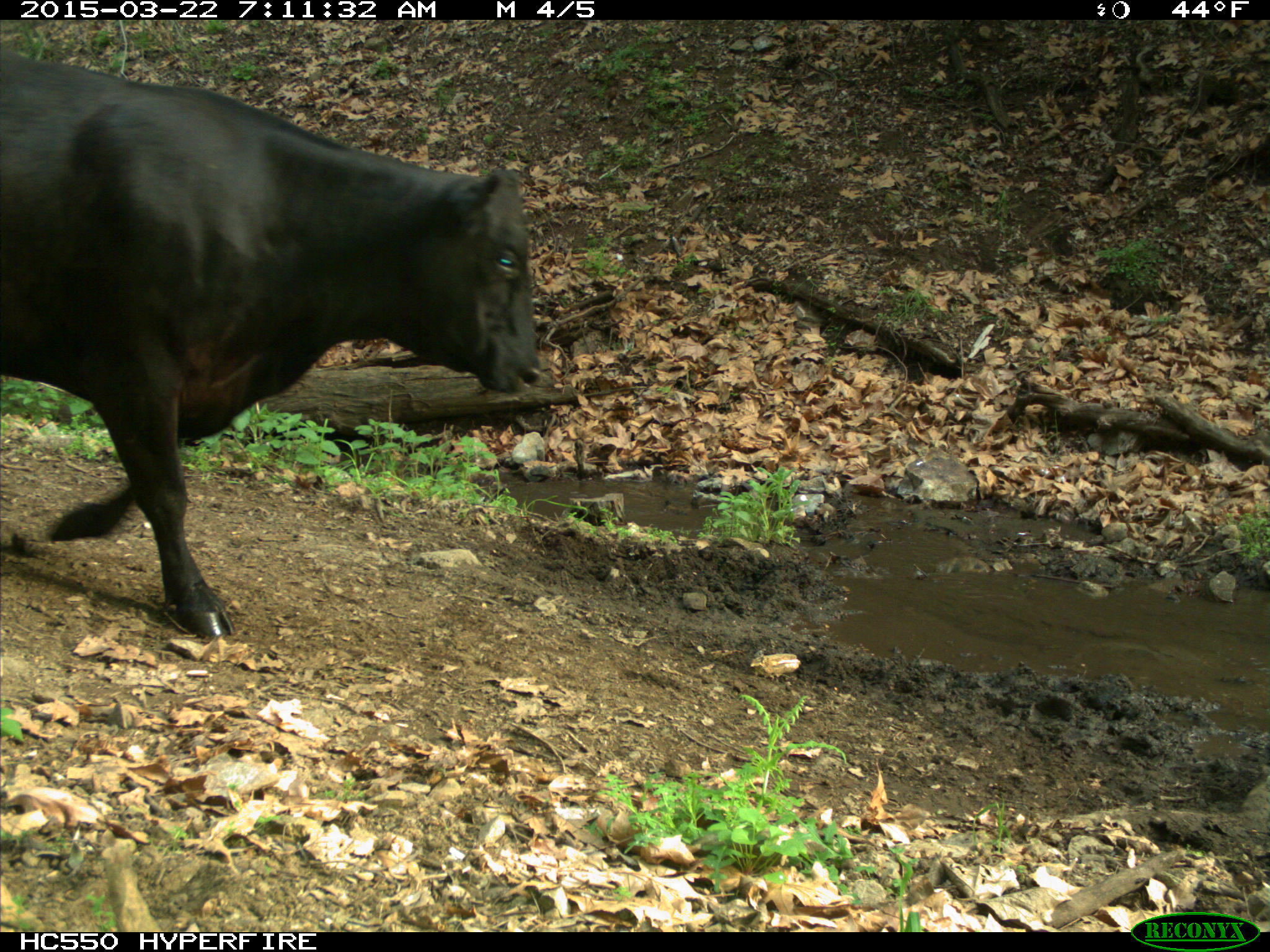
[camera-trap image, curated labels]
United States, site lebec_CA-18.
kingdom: Animalia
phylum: Chordata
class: Mammalia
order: Artiodactyla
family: Bovidae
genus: Bos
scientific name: Bos taurus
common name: domestic cow